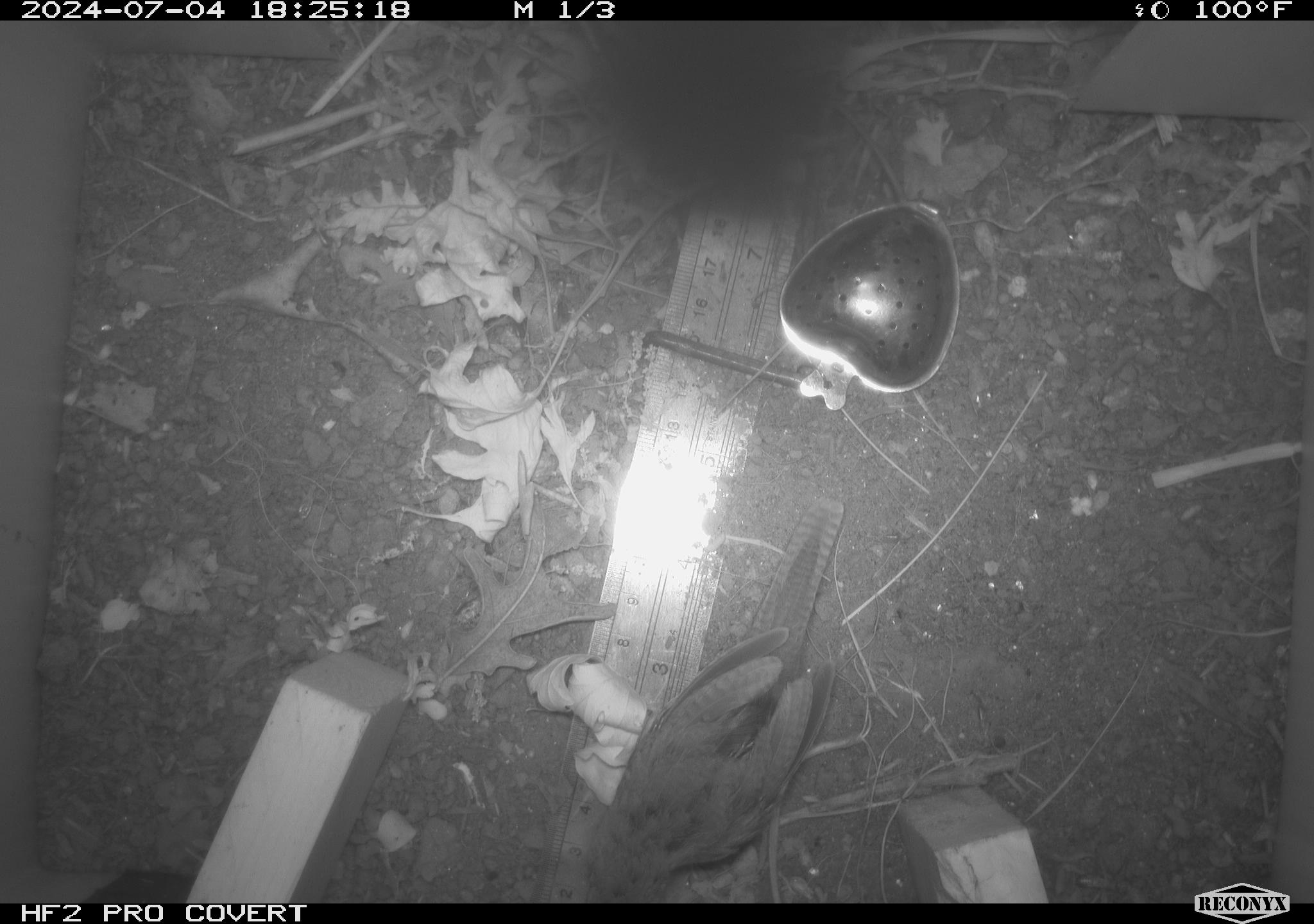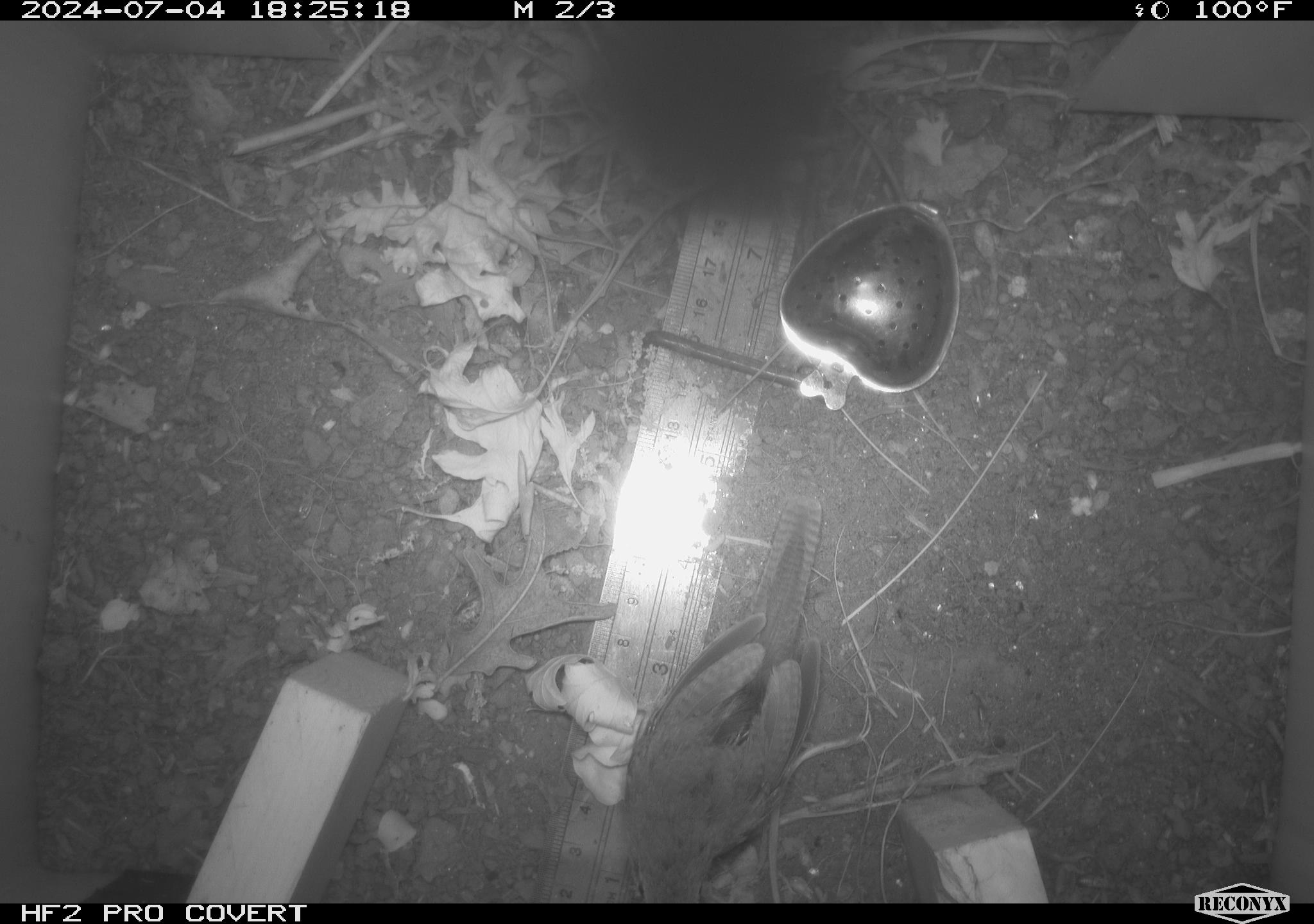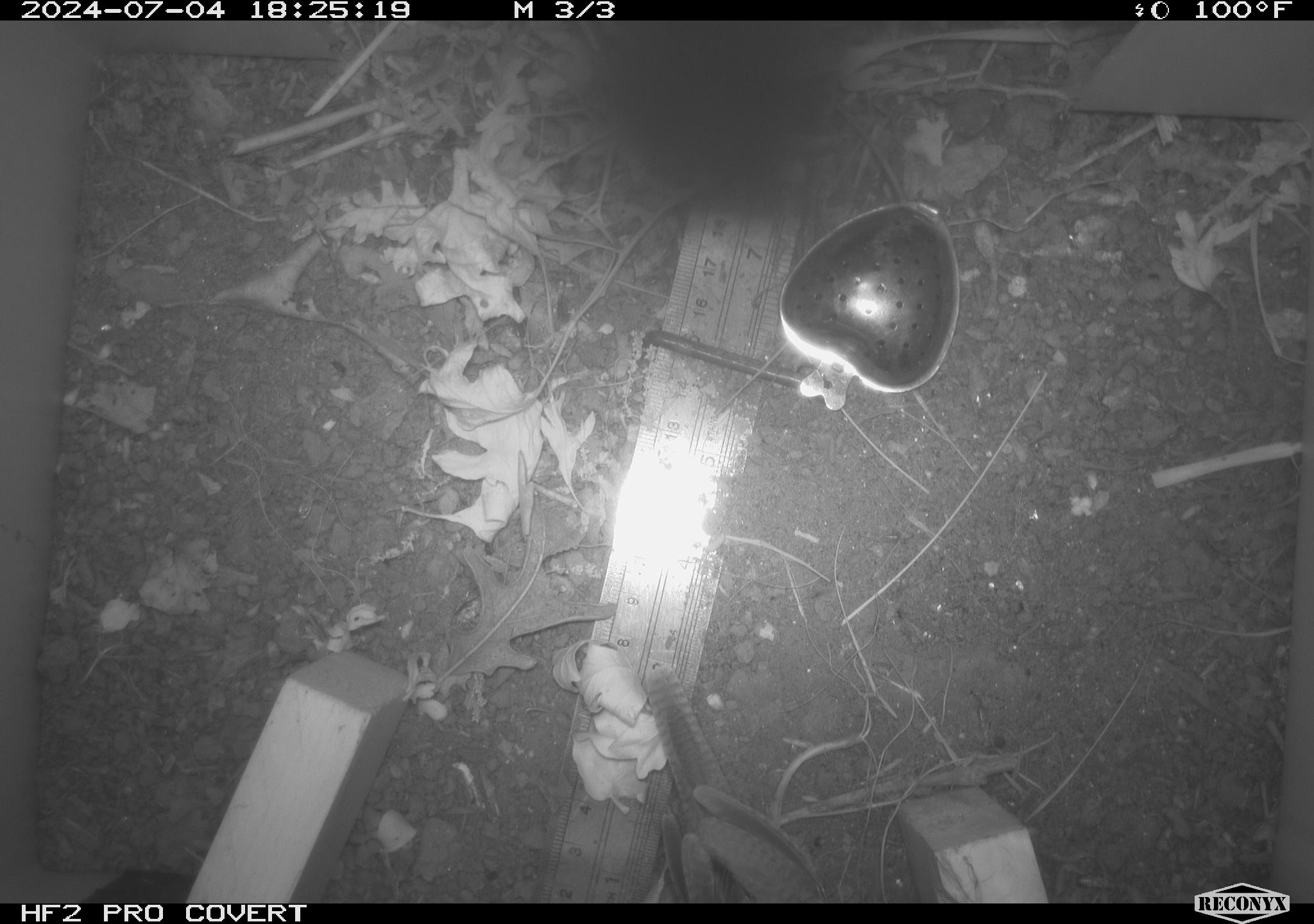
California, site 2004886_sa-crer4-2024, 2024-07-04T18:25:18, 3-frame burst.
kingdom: Animalia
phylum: Chordata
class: Aves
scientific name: Aves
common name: bird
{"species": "bird (Aves)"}